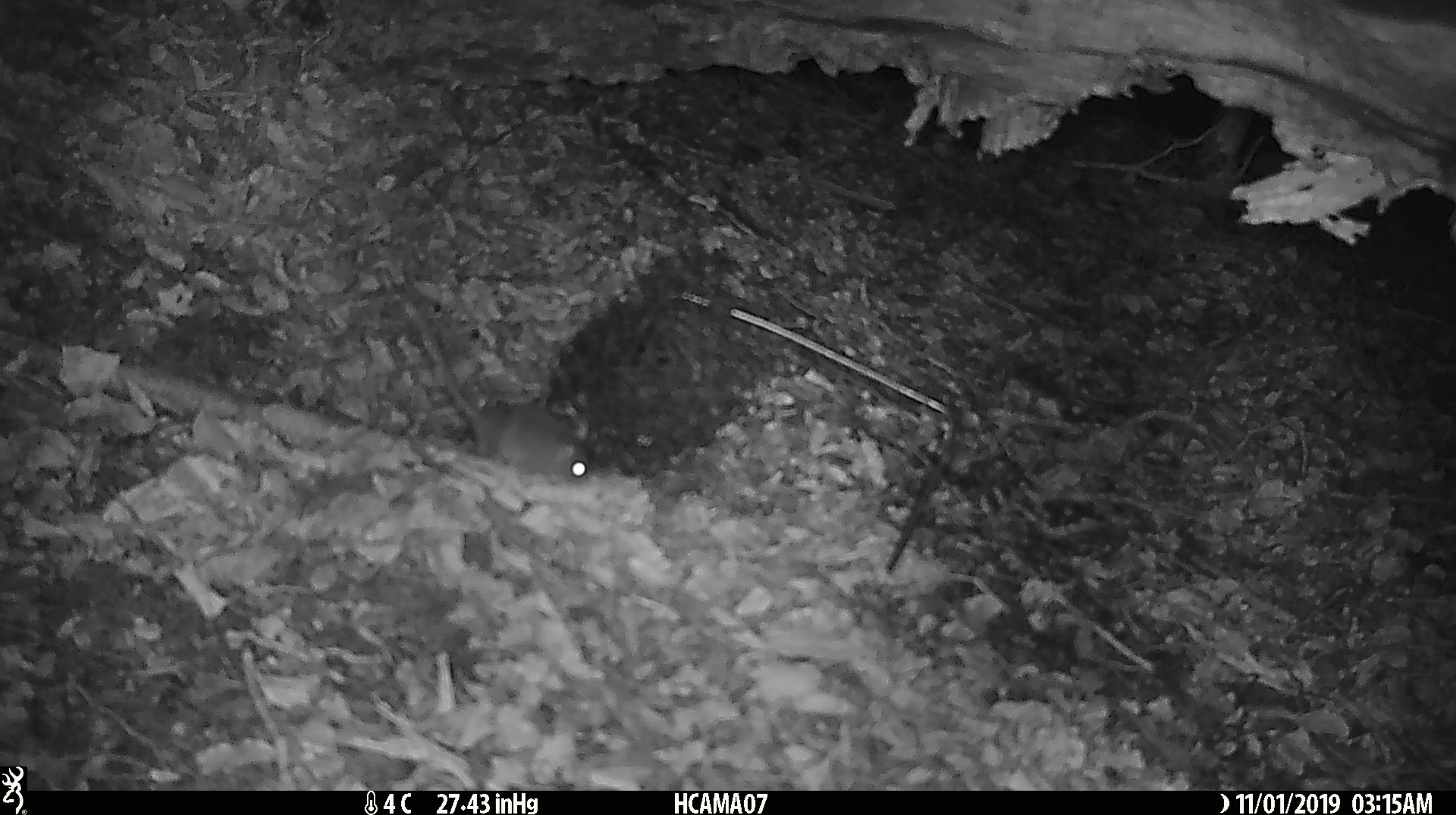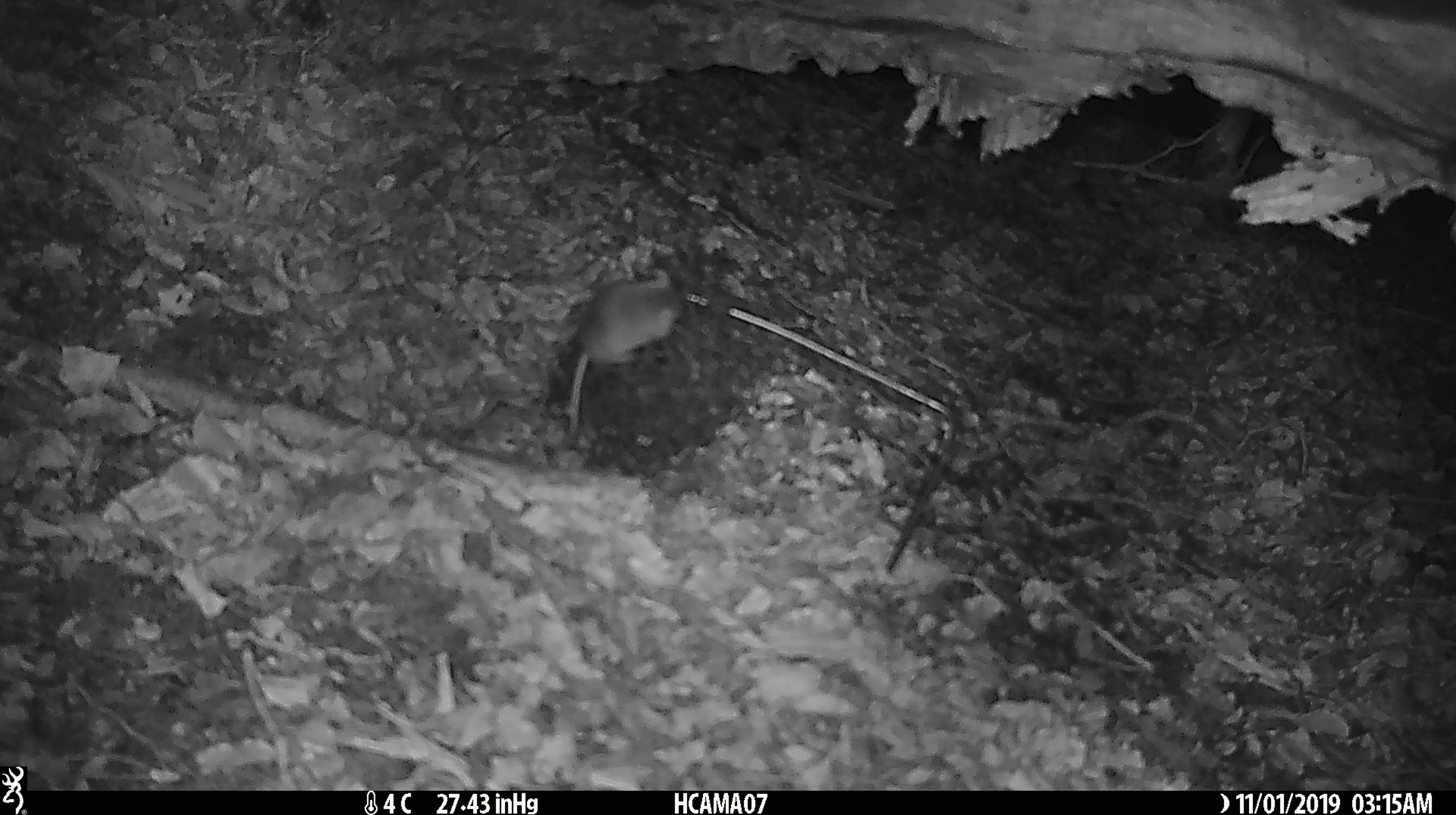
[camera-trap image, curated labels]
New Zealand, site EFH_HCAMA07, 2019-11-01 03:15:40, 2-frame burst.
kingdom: Animalia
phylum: Chordata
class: Mammalia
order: Rodentia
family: Muridae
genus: Mus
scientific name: Mus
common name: mouse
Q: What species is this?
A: Mouse (Mus).